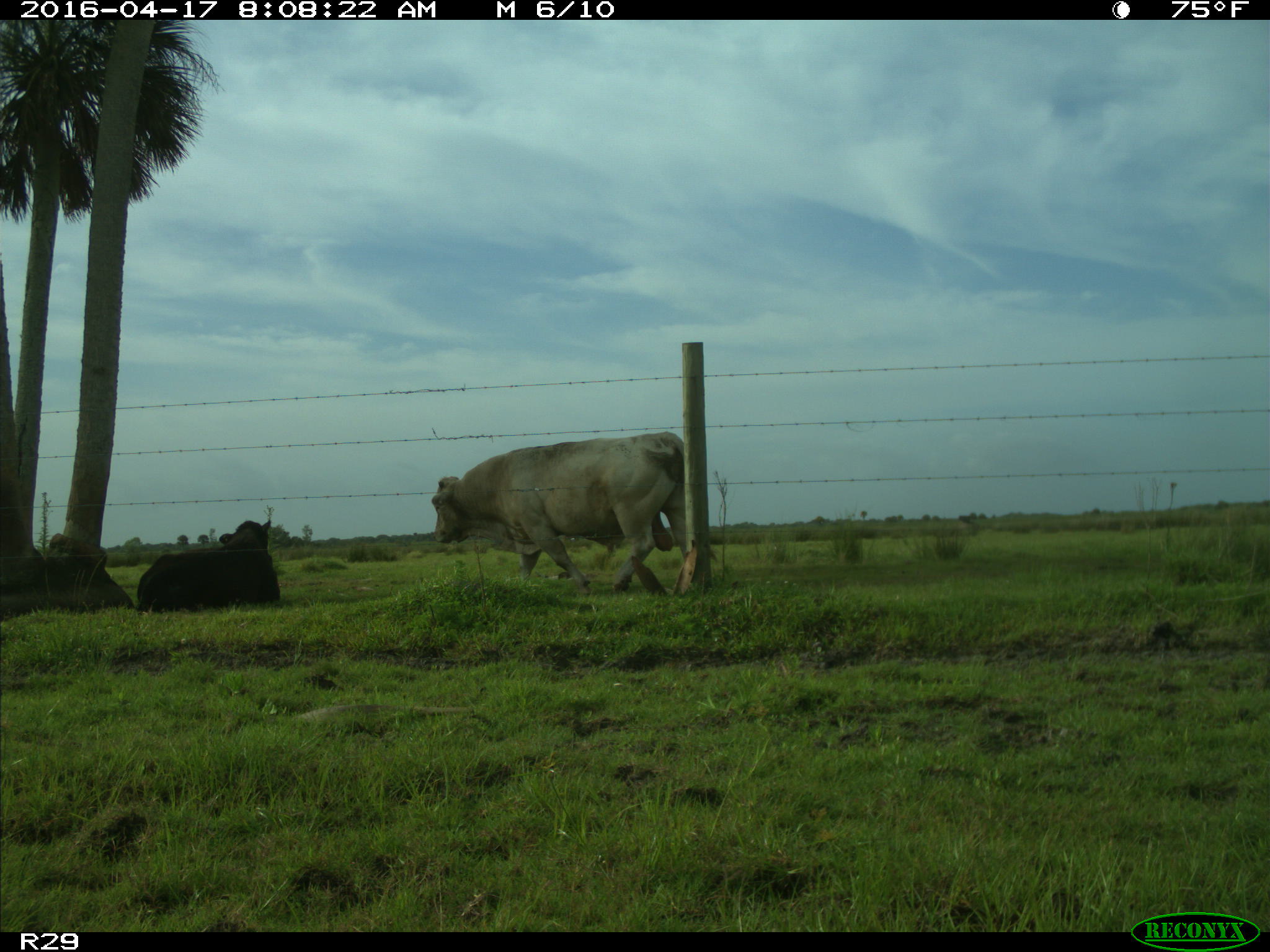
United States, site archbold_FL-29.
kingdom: Animalia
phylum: Chordata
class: Mammalia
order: Artiodactyla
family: Bovidae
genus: Bos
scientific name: Bos taurus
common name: domestic cow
Bos taurus (domestic cow).